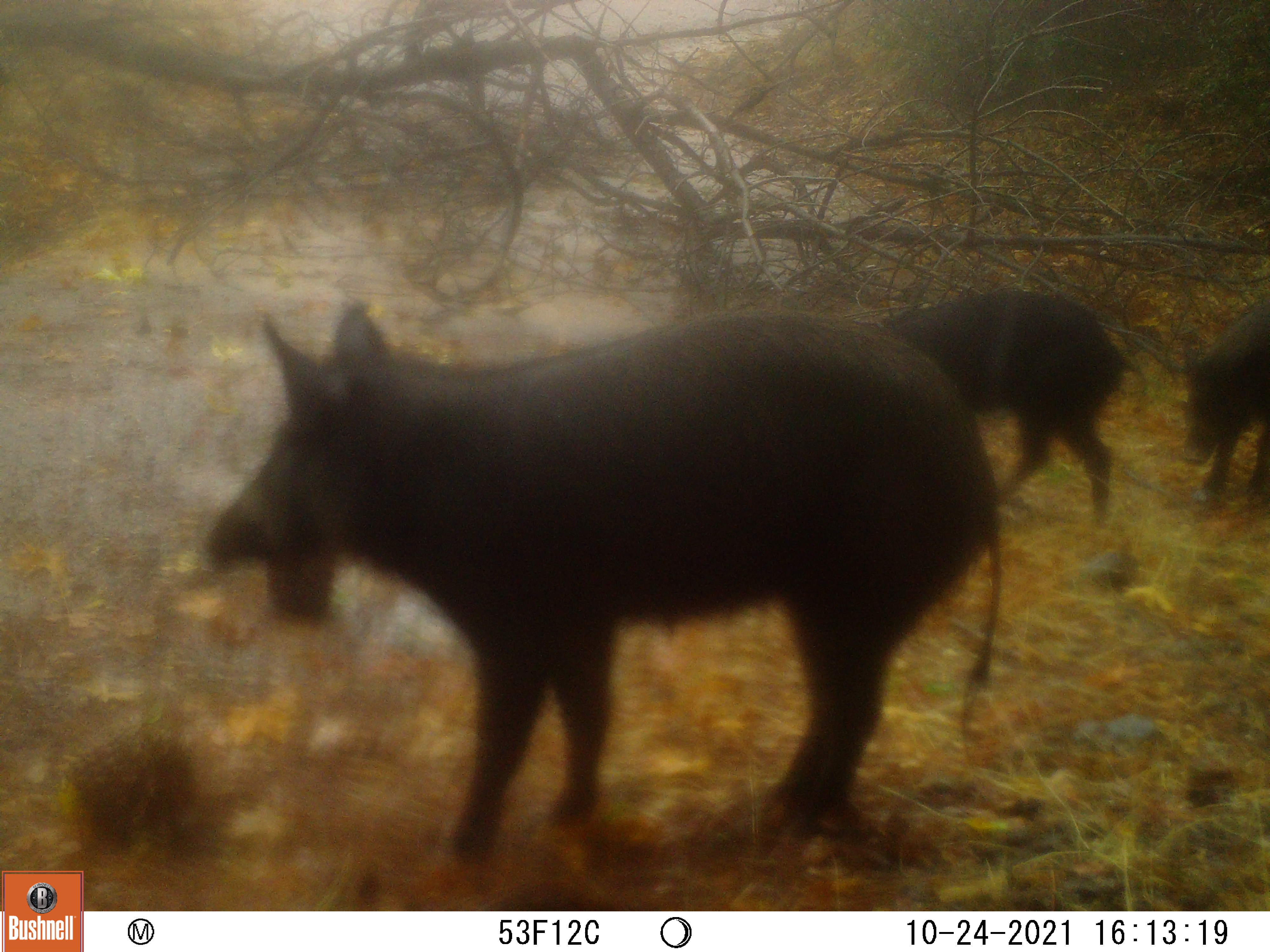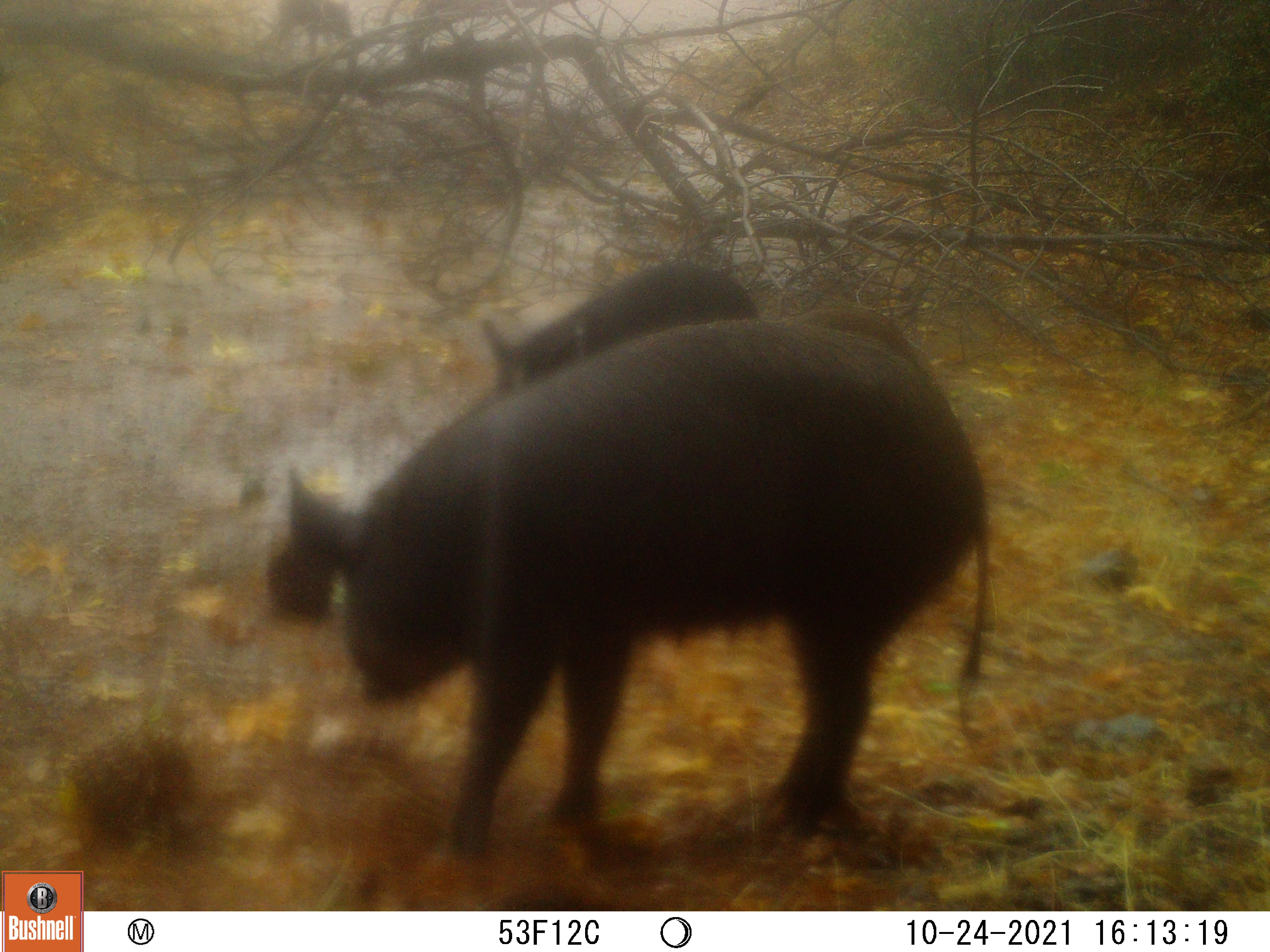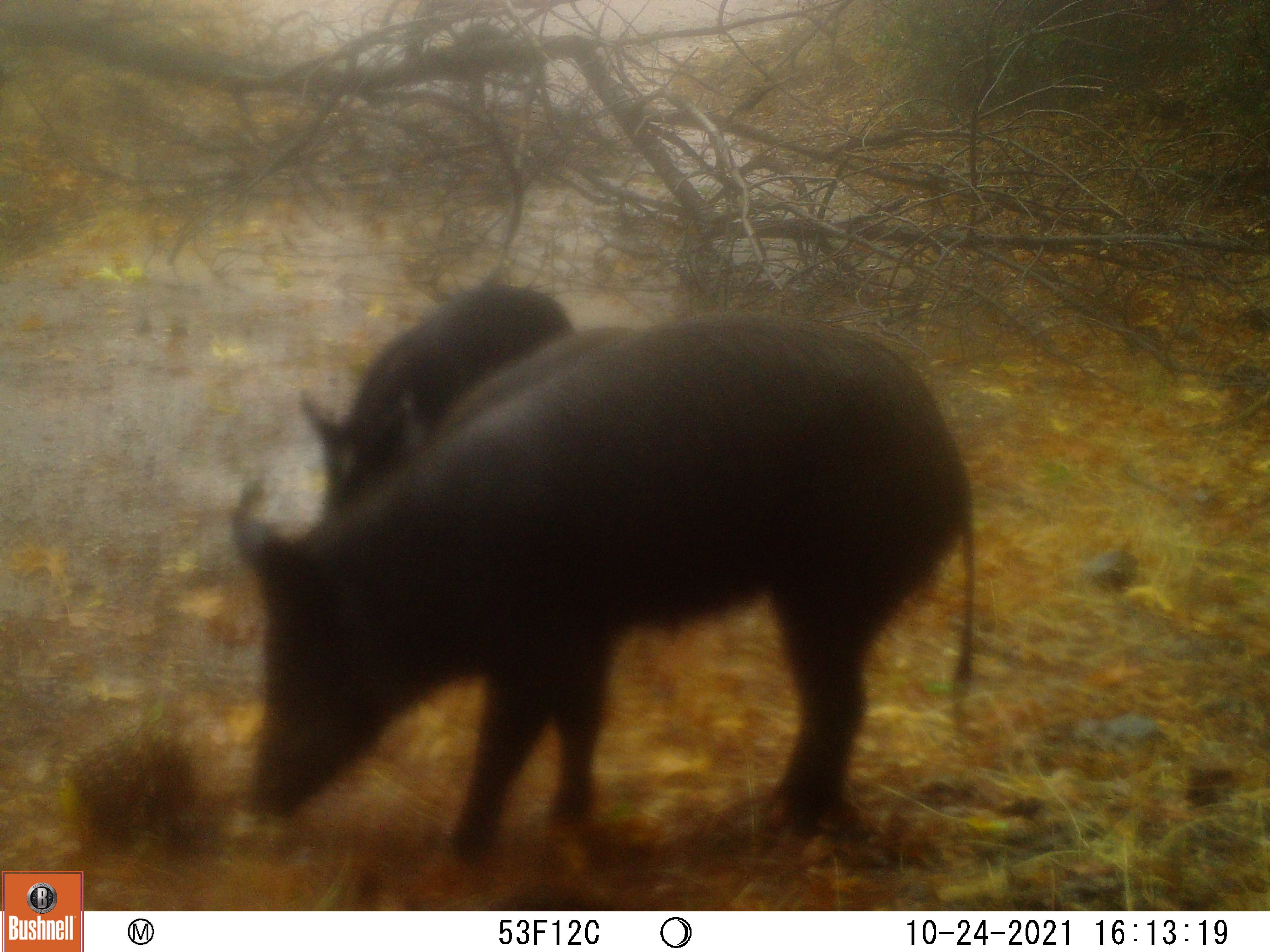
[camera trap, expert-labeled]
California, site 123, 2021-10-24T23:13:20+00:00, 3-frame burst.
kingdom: Animalia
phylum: Chordata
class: Mammalia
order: Artiodactyla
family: Suidae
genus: Sus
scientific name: Sus scrofa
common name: wild boar